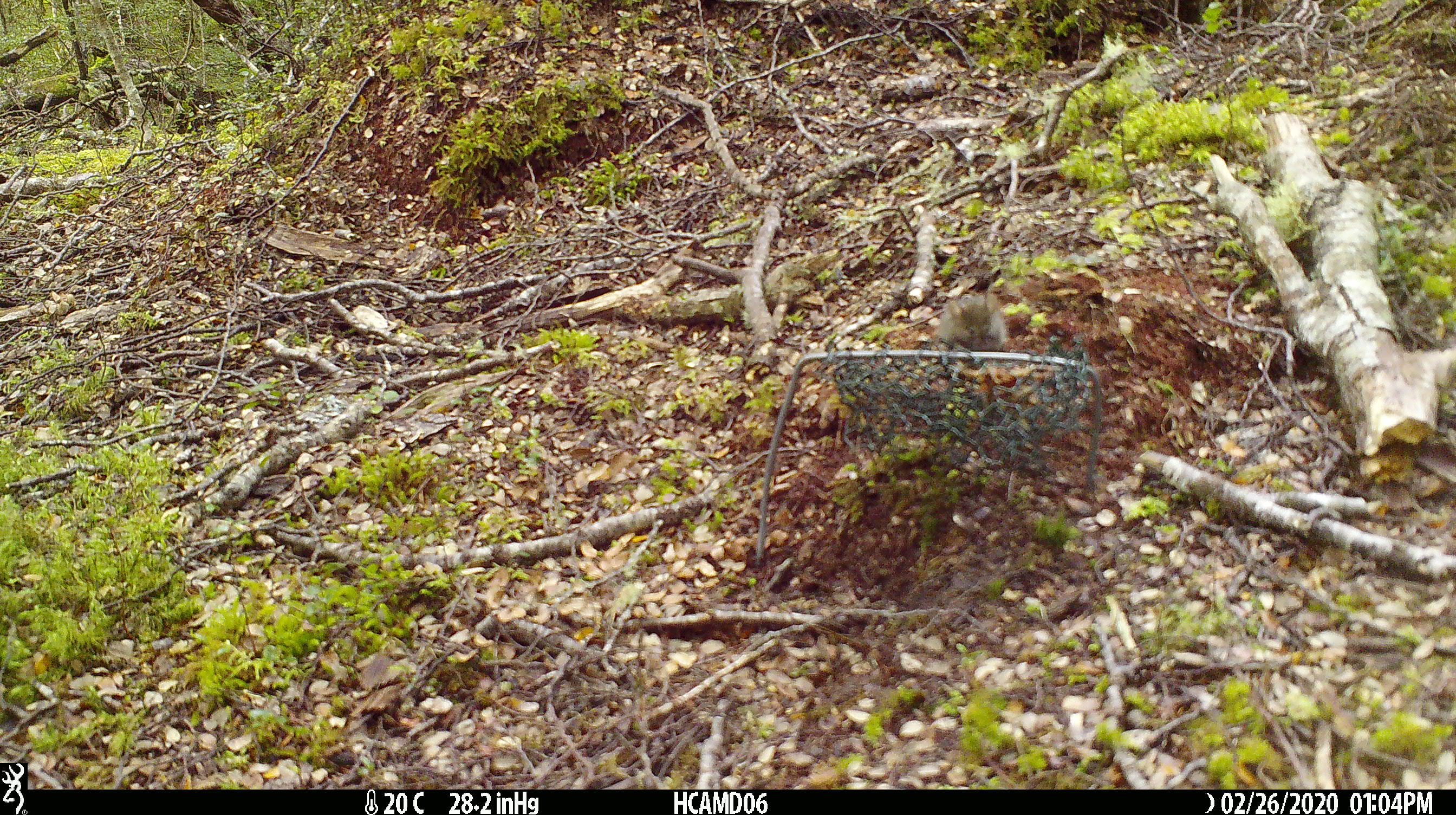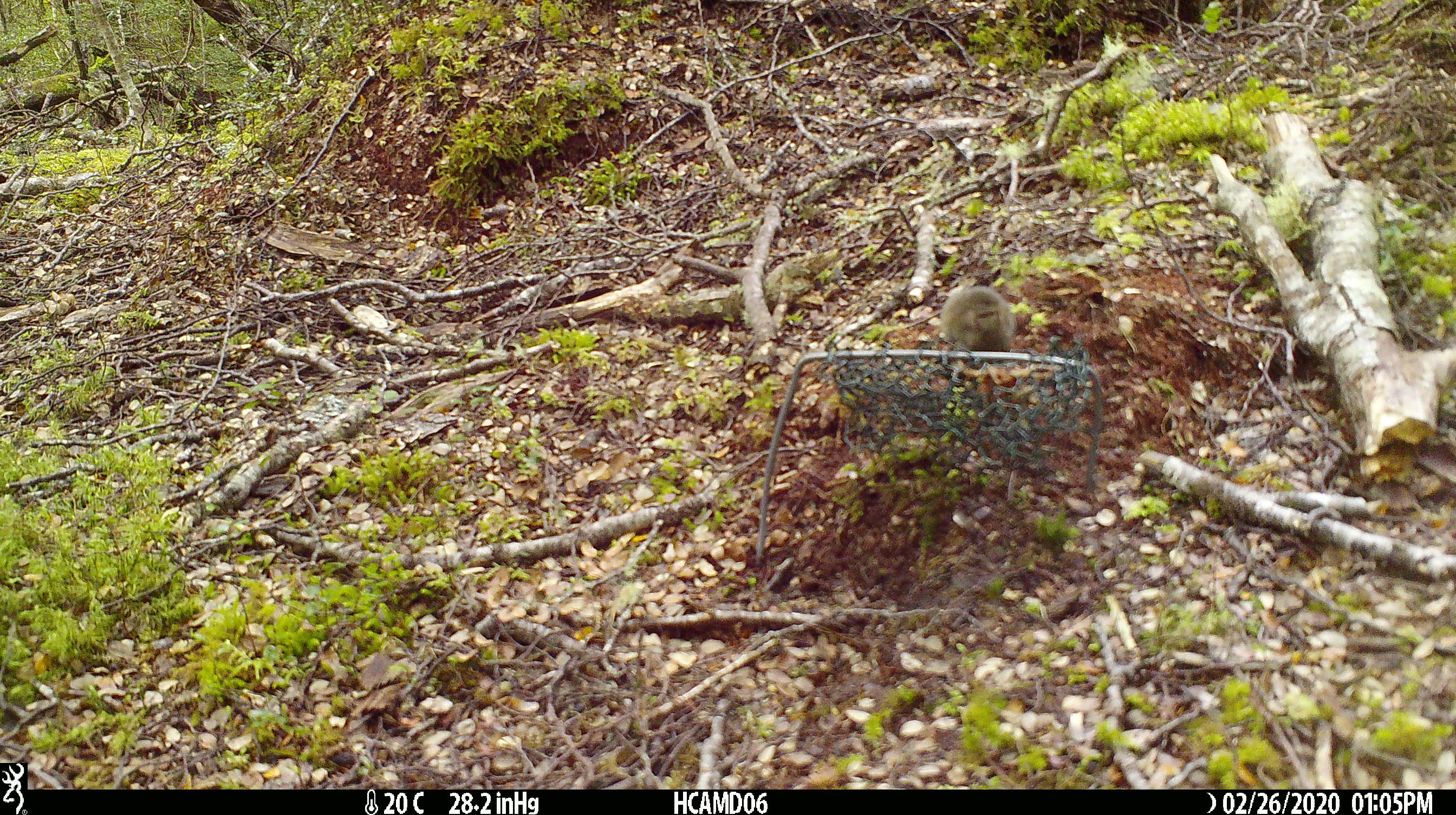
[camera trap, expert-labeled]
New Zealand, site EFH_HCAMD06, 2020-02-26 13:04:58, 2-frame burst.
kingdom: Animalia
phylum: Chordata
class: Mammalia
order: Rodentia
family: Muridae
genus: Mus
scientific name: Mus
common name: mouse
Mouse (Mus).